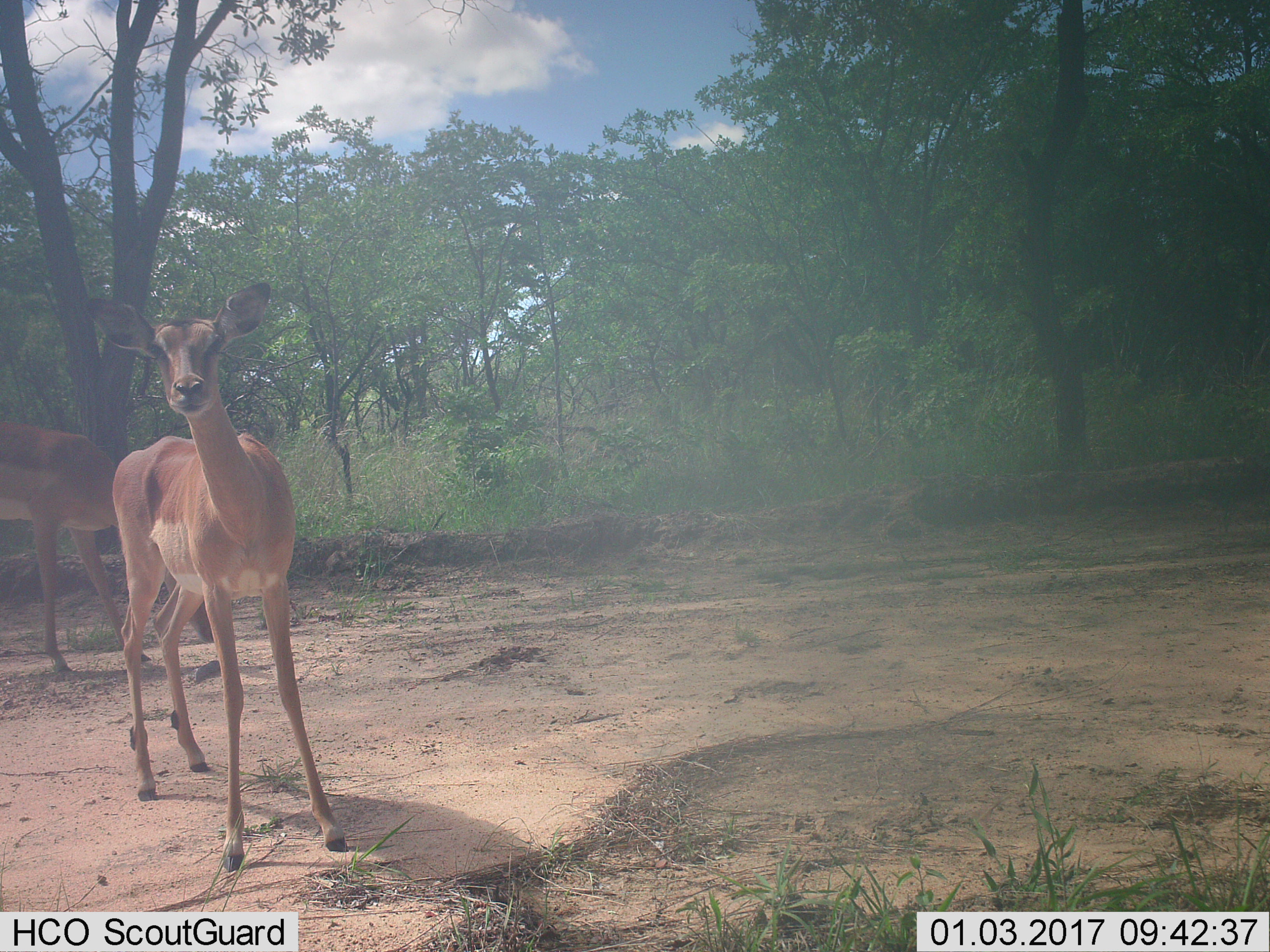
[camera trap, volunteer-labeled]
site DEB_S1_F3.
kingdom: Animalia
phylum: Chordata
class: Mammalia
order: Artiodactyla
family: Bovidae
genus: Aepyceros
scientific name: Aepyceros melampus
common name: impala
Impala (Aepyceros melampus), count 2. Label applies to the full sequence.